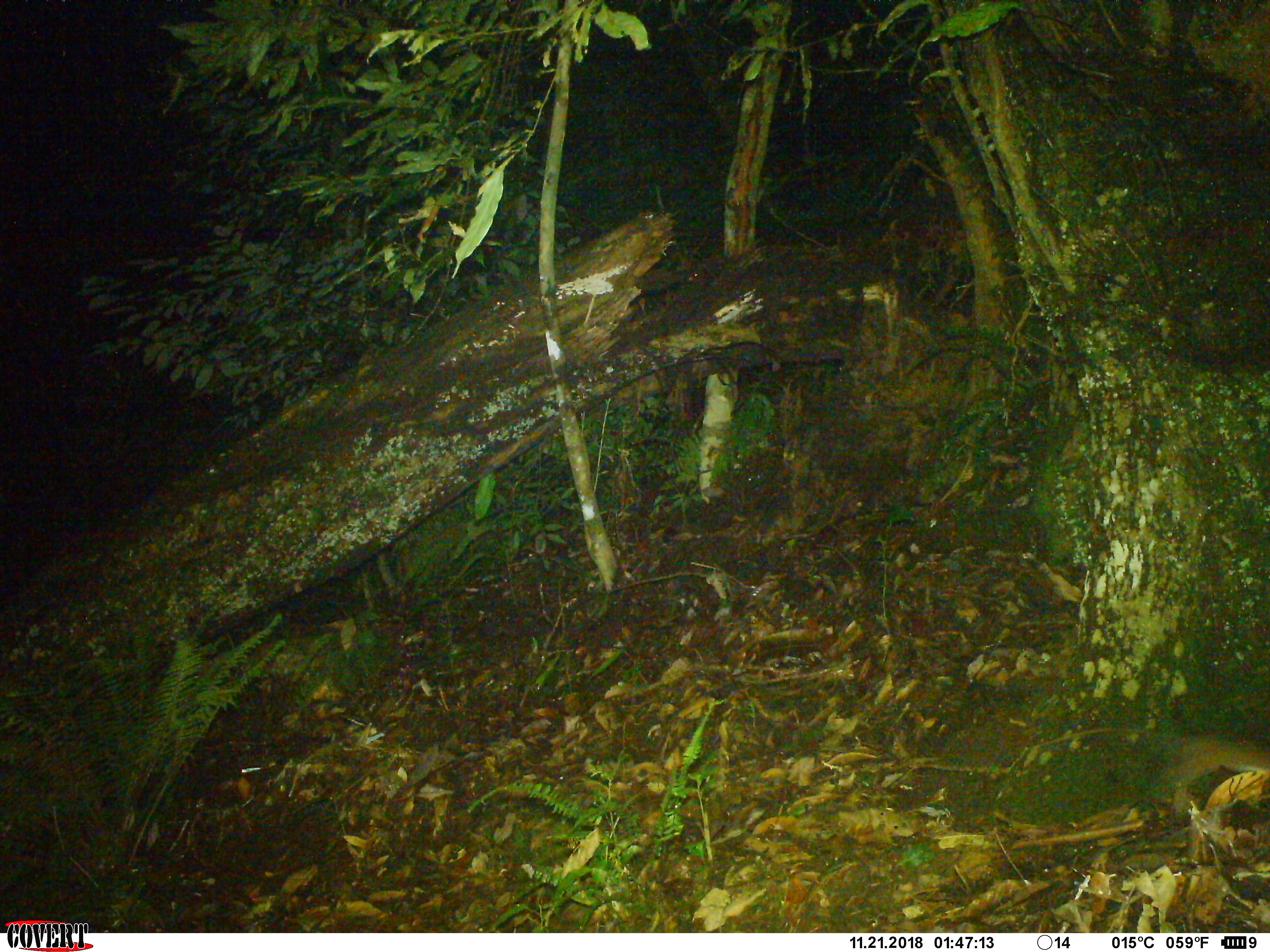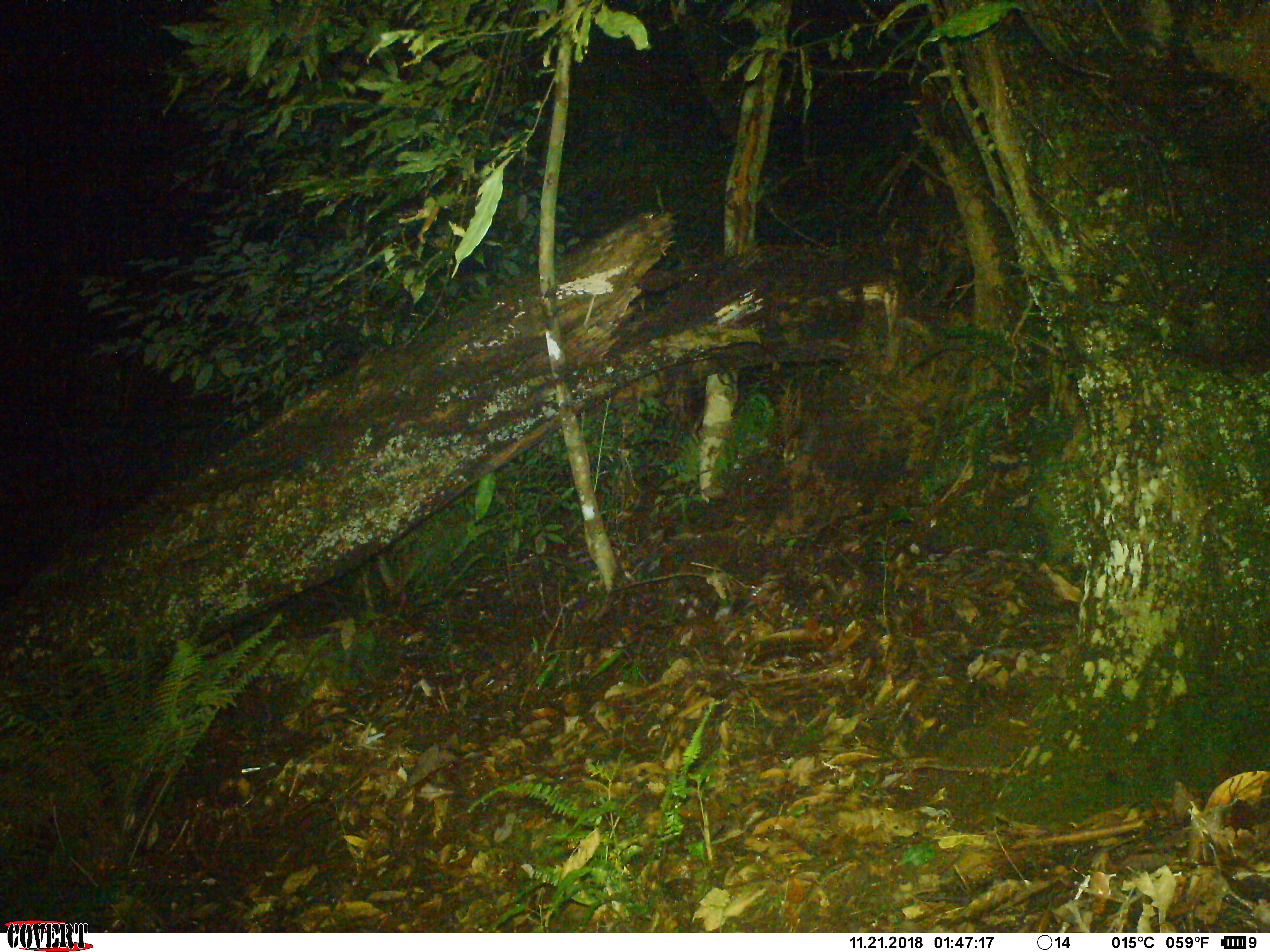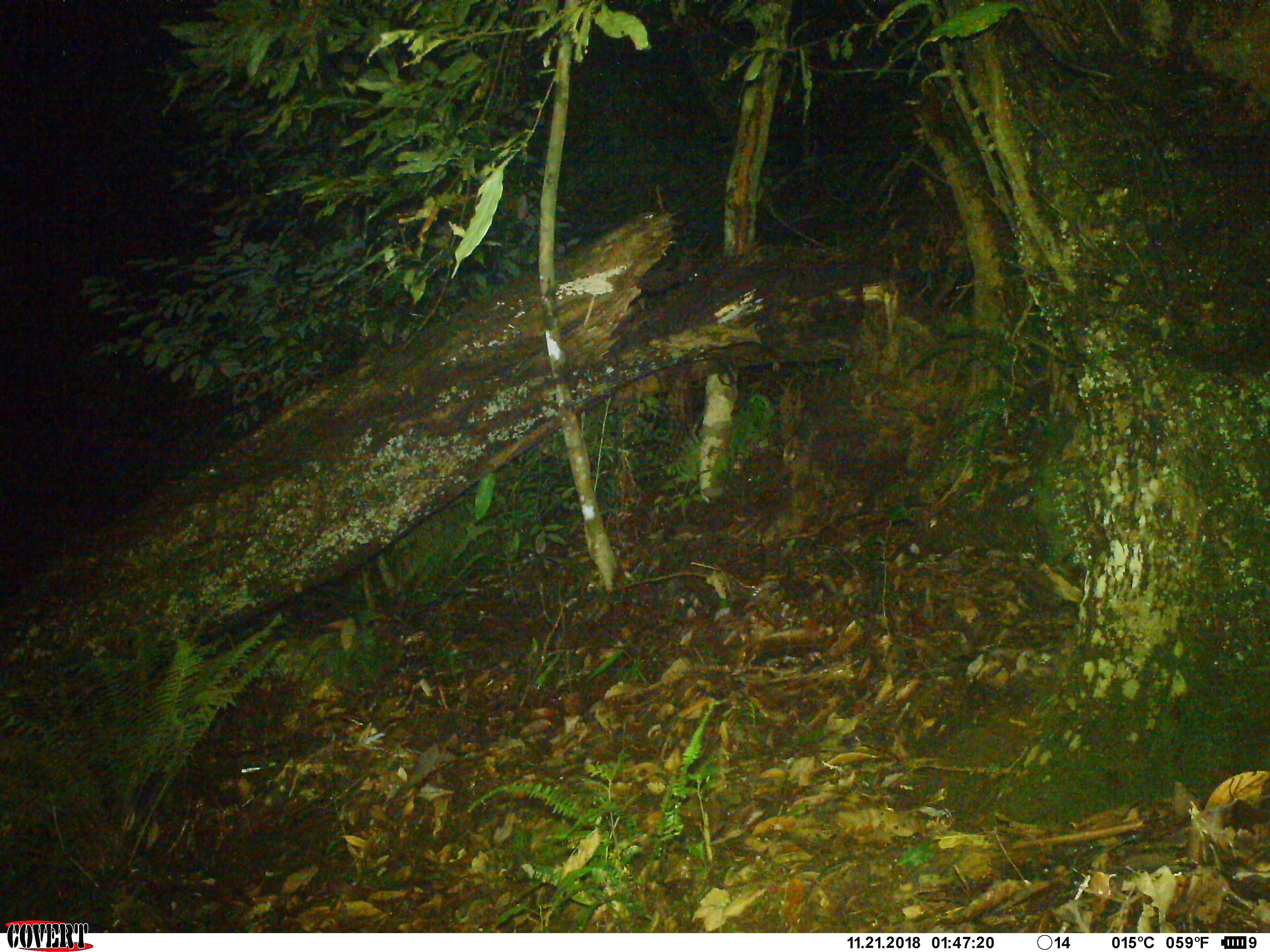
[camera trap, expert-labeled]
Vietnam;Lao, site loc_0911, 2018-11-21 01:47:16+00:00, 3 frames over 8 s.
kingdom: Animalia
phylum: Chordata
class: Mammalia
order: Rodentia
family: Muridae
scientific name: Muridae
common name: old-world mice and rats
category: unidentified murid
Unidentified murid (old-world mice and rats) (Muridae). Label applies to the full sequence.